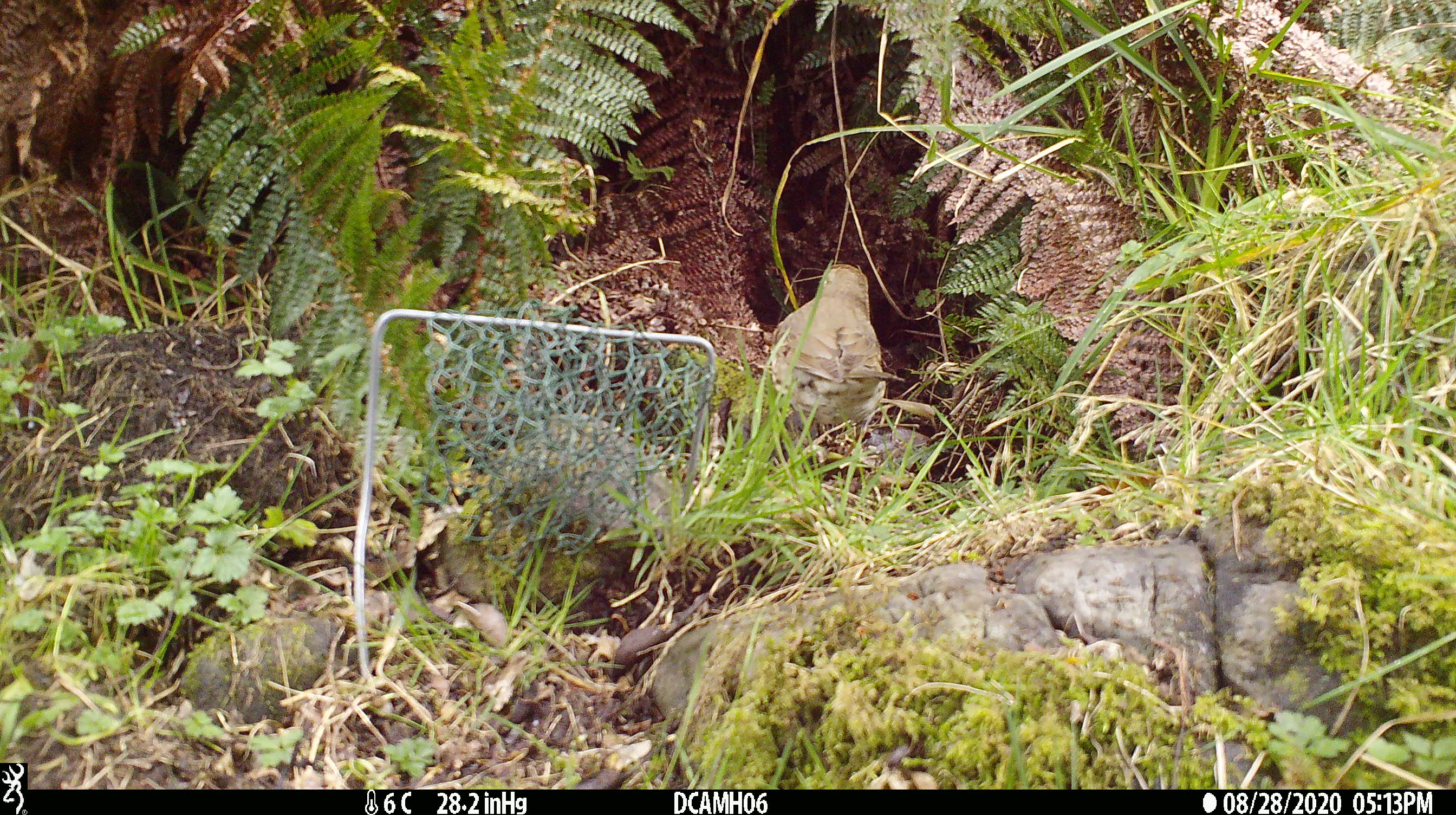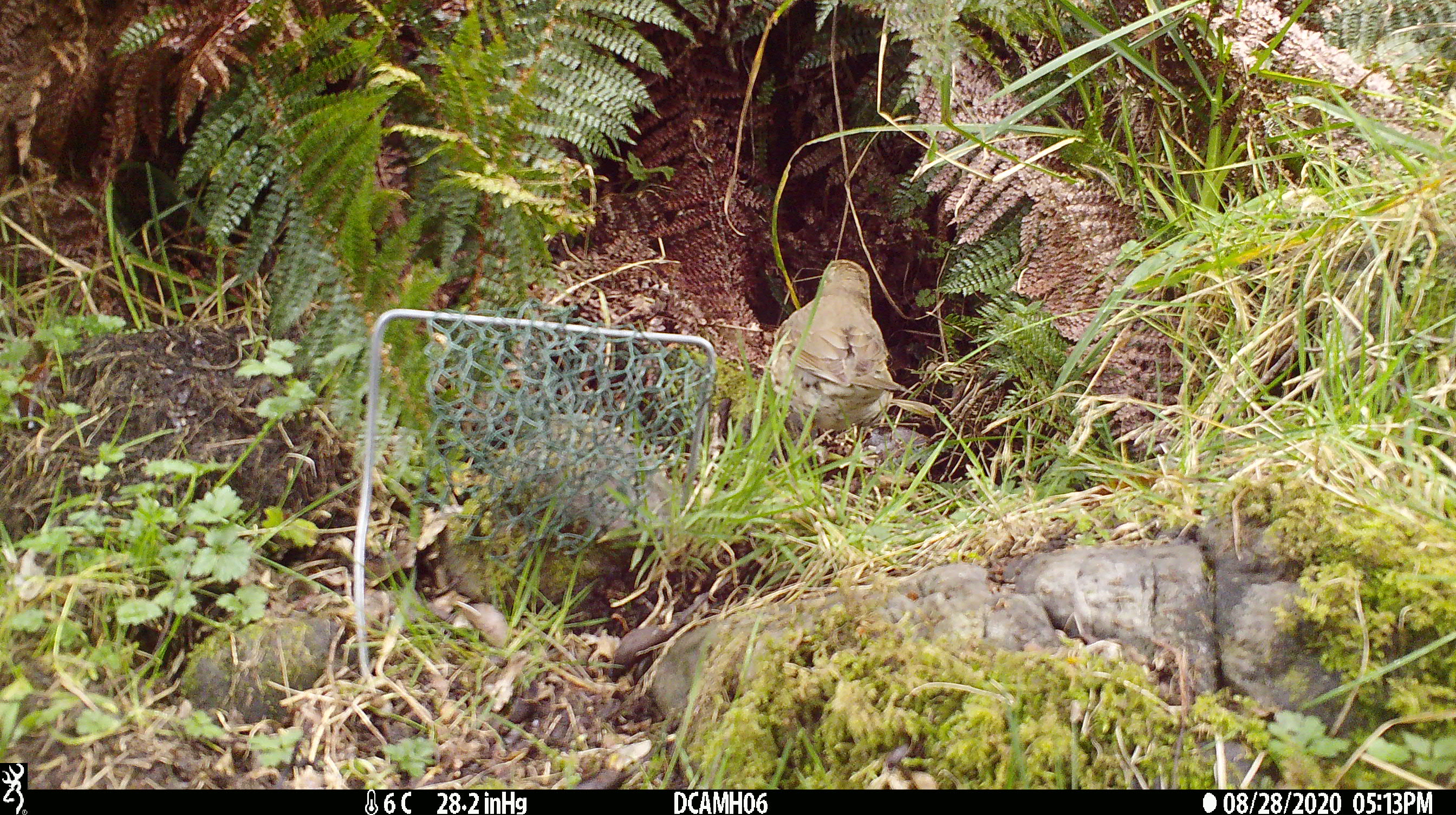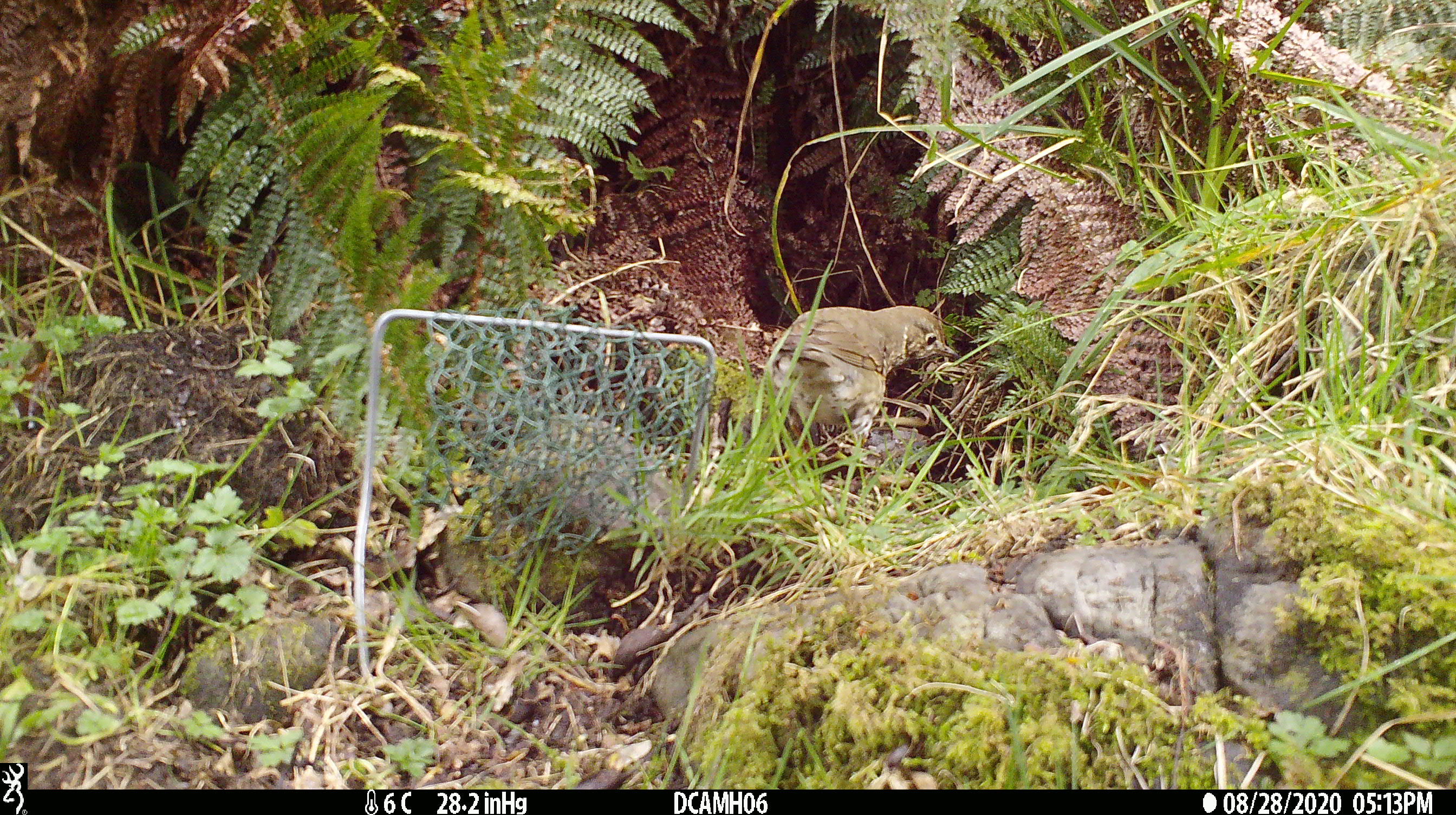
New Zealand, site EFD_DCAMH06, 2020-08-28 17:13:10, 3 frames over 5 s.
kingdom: Animalia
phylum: Chordata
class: Aves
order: Passeriformes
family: Turdidae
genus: Turdus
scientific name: Turdus philomelos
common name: song thrush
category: thrush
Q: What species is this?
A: Thrush (song thrush) (Turdus philomelos).